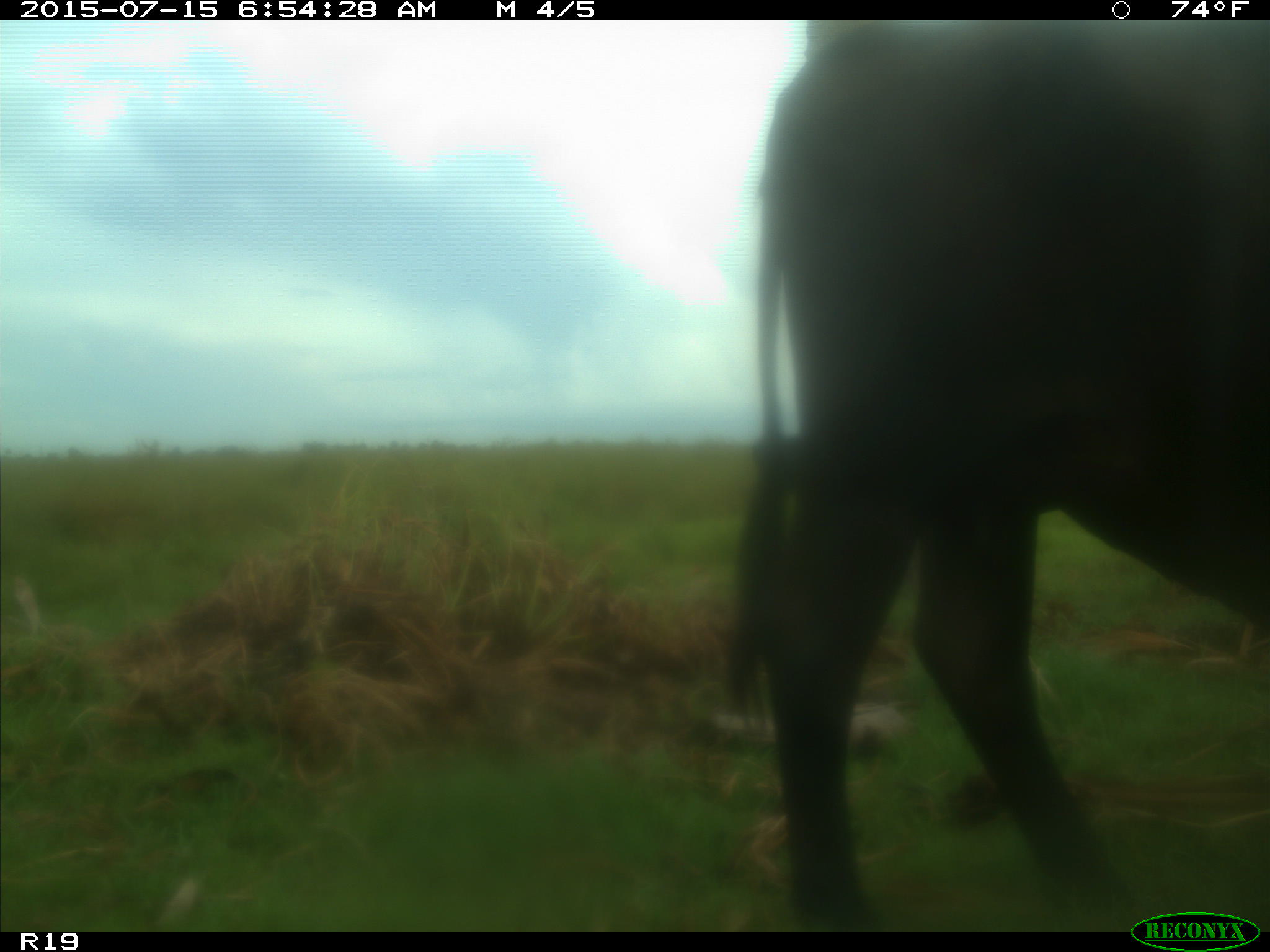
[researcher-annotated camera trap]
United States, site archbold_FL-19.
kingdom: Animalia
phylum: Chordata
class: Mammalia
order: Artiodactyla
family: Bovidae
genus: Bos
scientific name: Bos taurus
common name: domestic cow